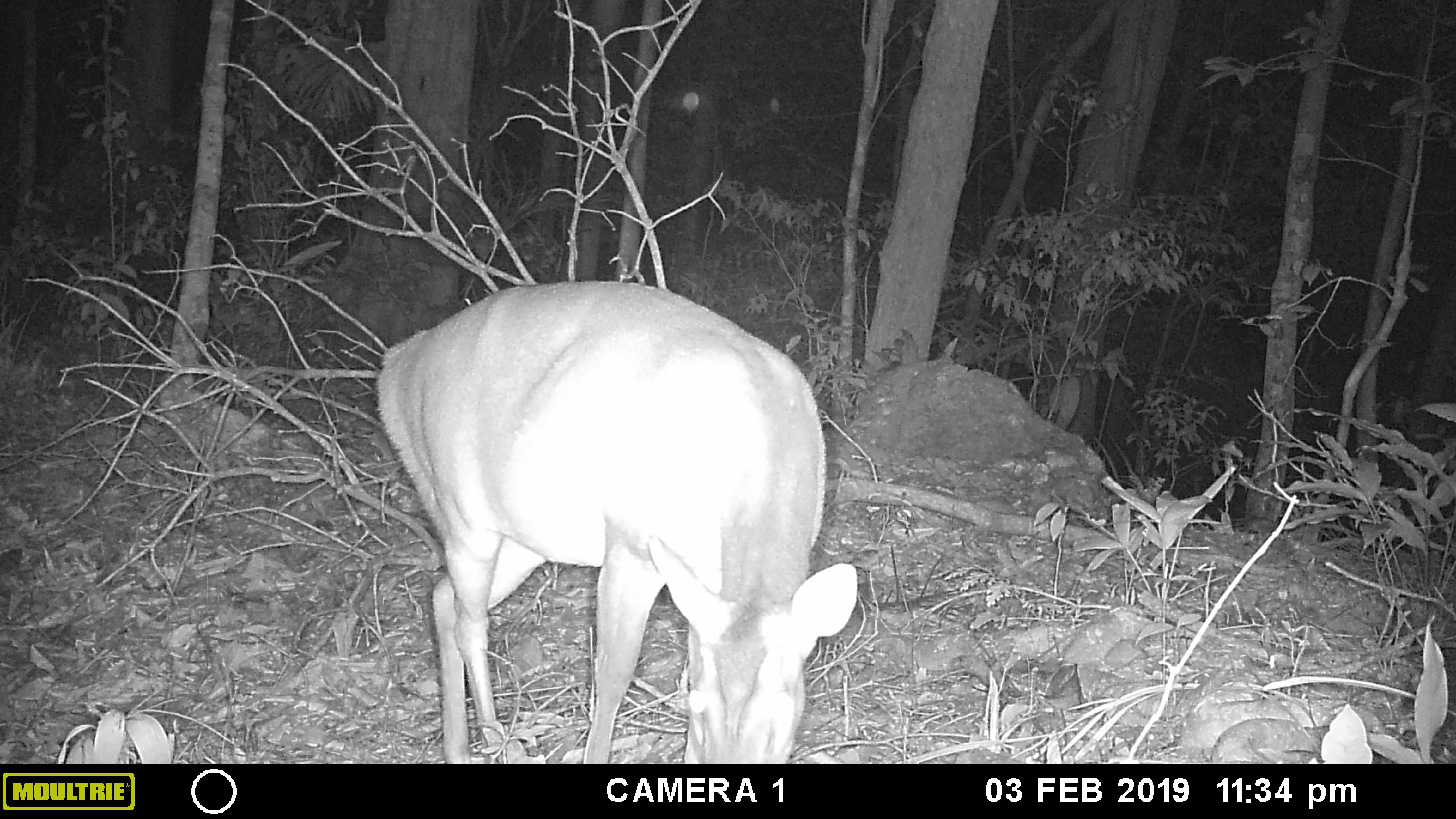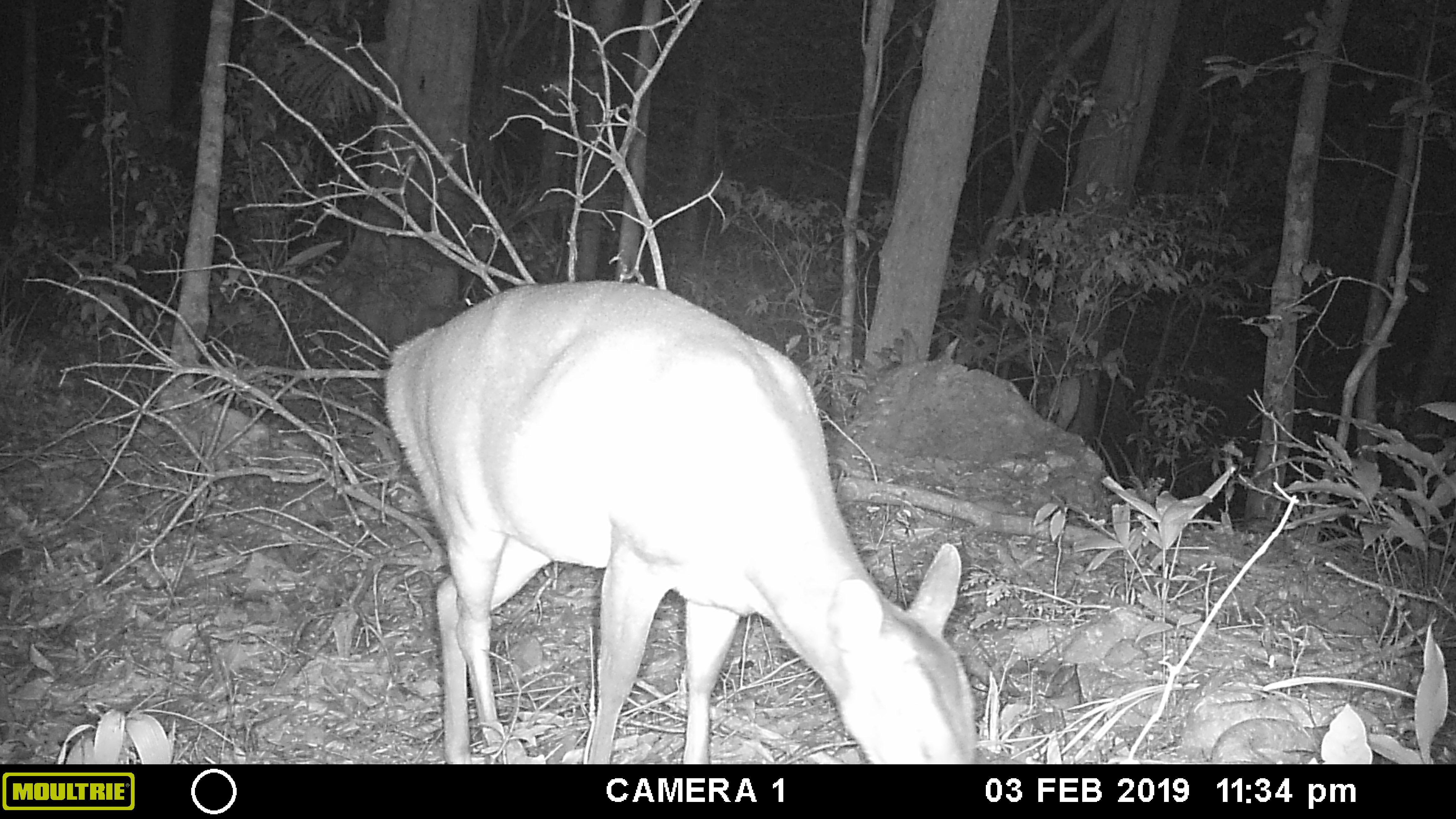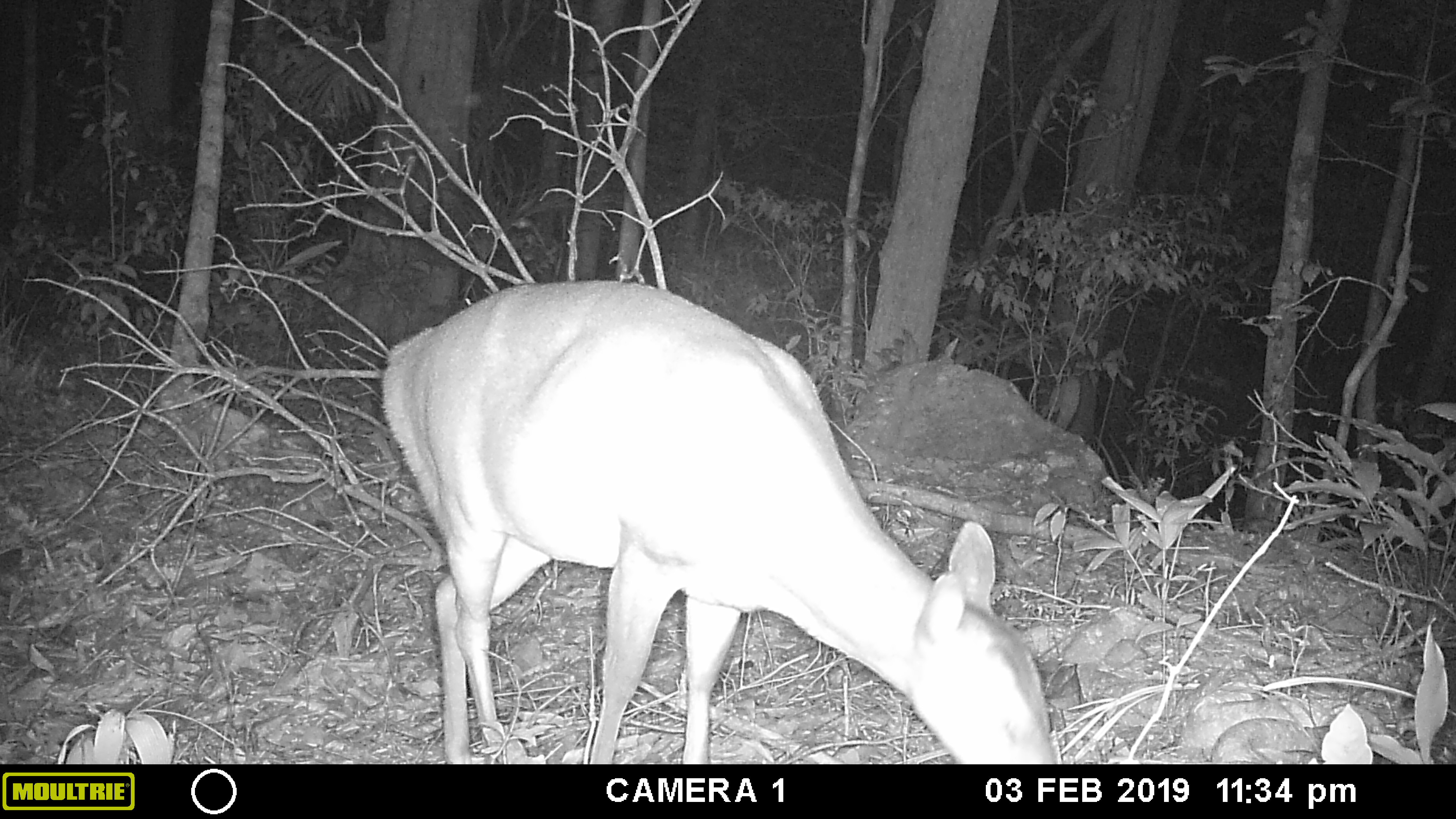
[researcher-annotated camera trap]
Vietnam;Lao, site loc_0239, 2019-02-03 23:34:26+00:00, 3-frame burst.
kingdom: Animalia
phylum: Chordata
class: Mammalia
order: Artiodactyla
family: Cervidae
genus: Muntiacus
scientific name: Muntiacus vuquangensis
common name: large-antlered muntjac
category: large antlered muntjac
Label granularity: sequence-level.